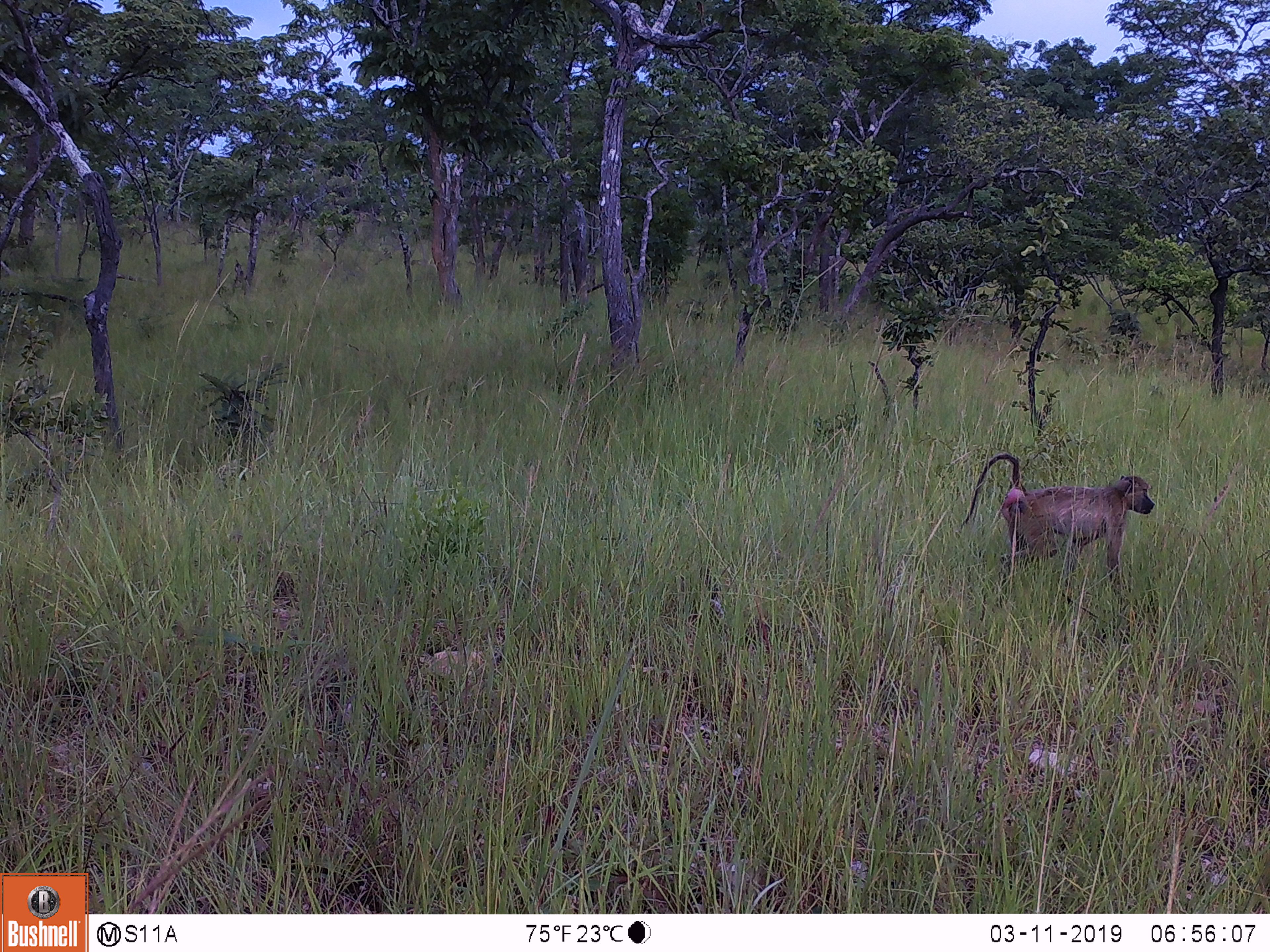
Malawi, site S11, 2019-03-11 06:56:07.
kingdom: Animalia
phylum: Chordata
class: Mammalia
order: Primates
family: Cercopithecidae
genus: Papio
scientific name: Papio cynocephalus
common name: yellow baboon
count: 1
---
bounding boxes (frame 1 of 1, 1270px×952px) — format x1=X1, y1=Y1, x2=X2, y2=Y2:
yellow baboon: x1=944, y1=431, x2=1160, y2=603